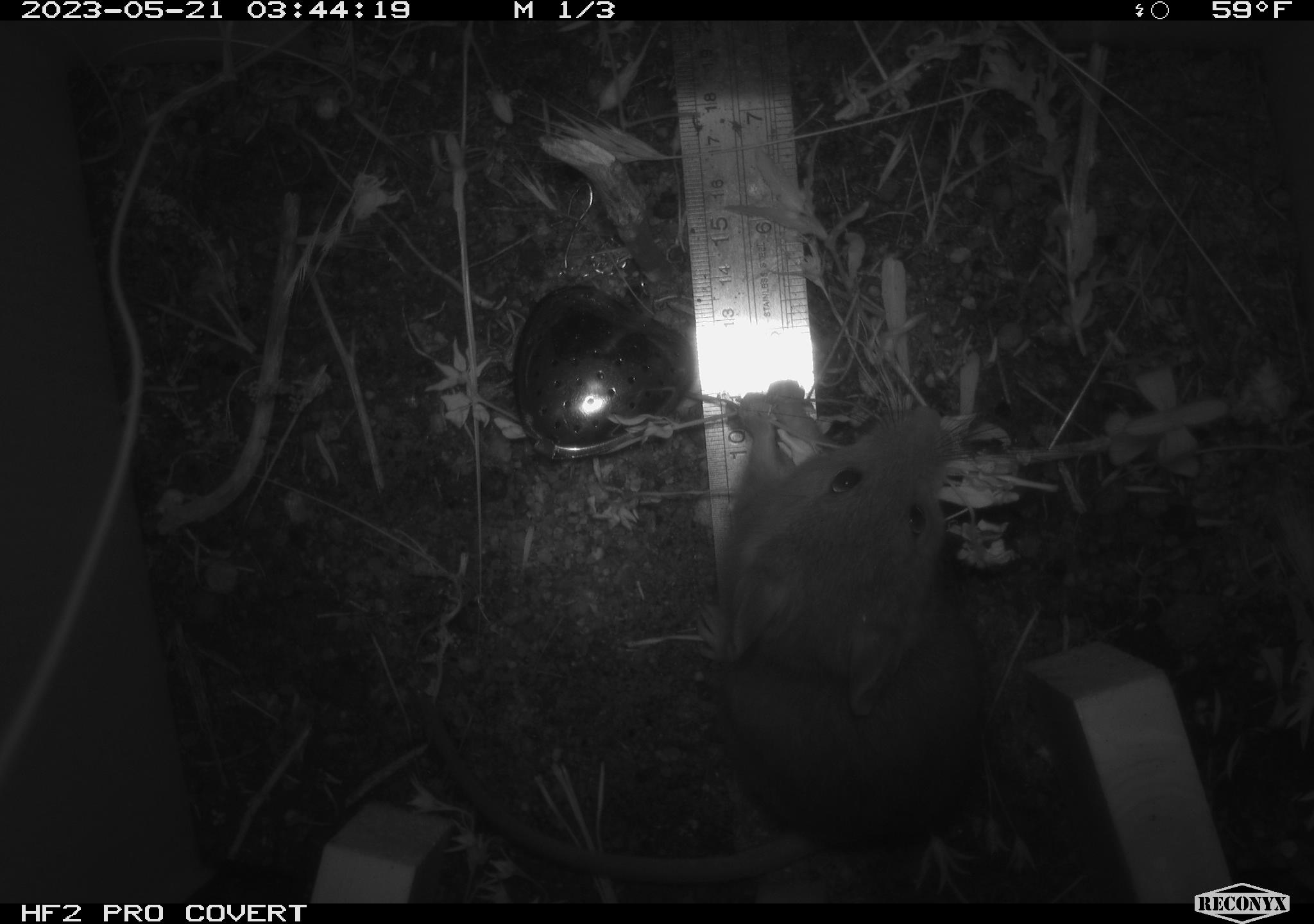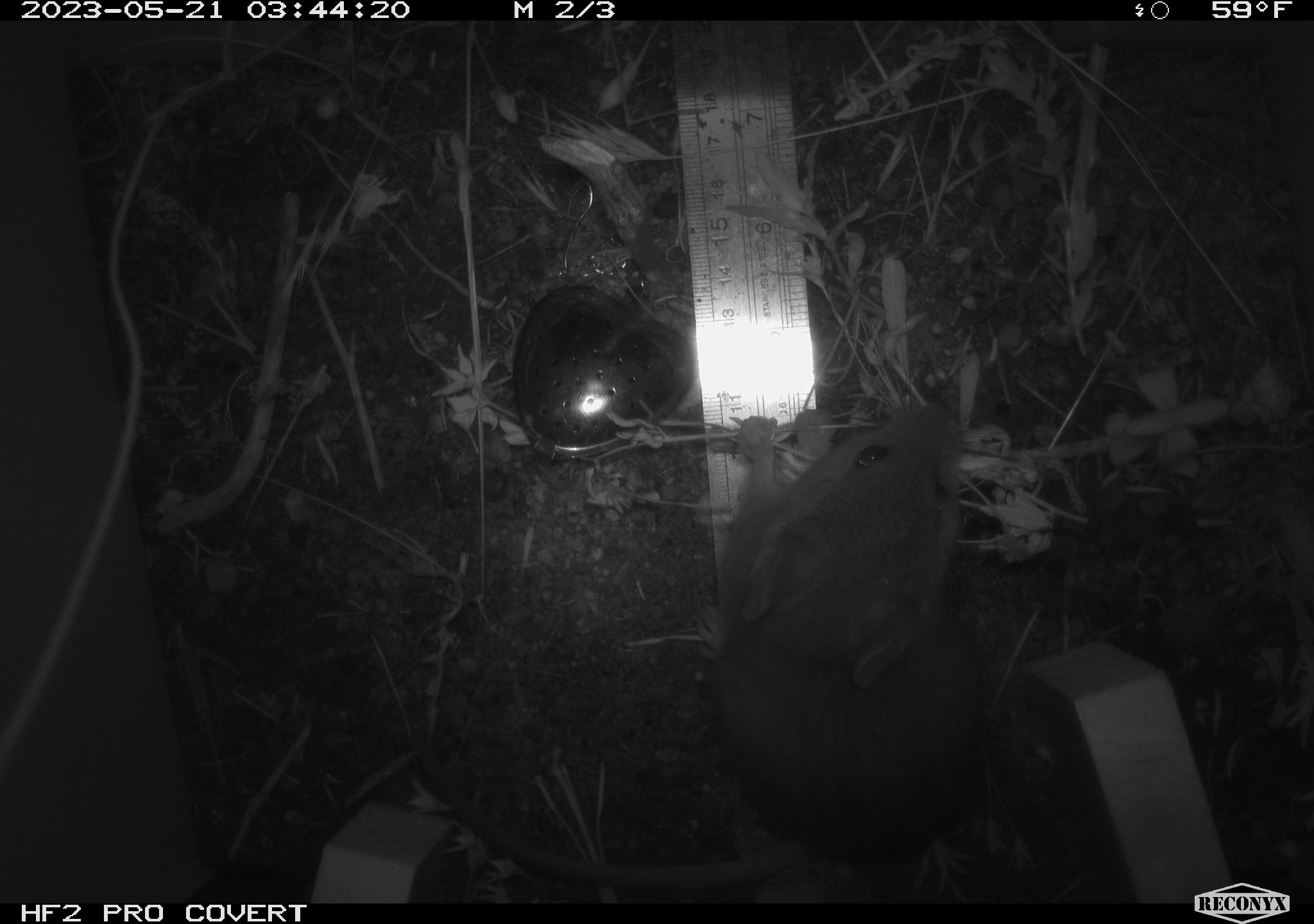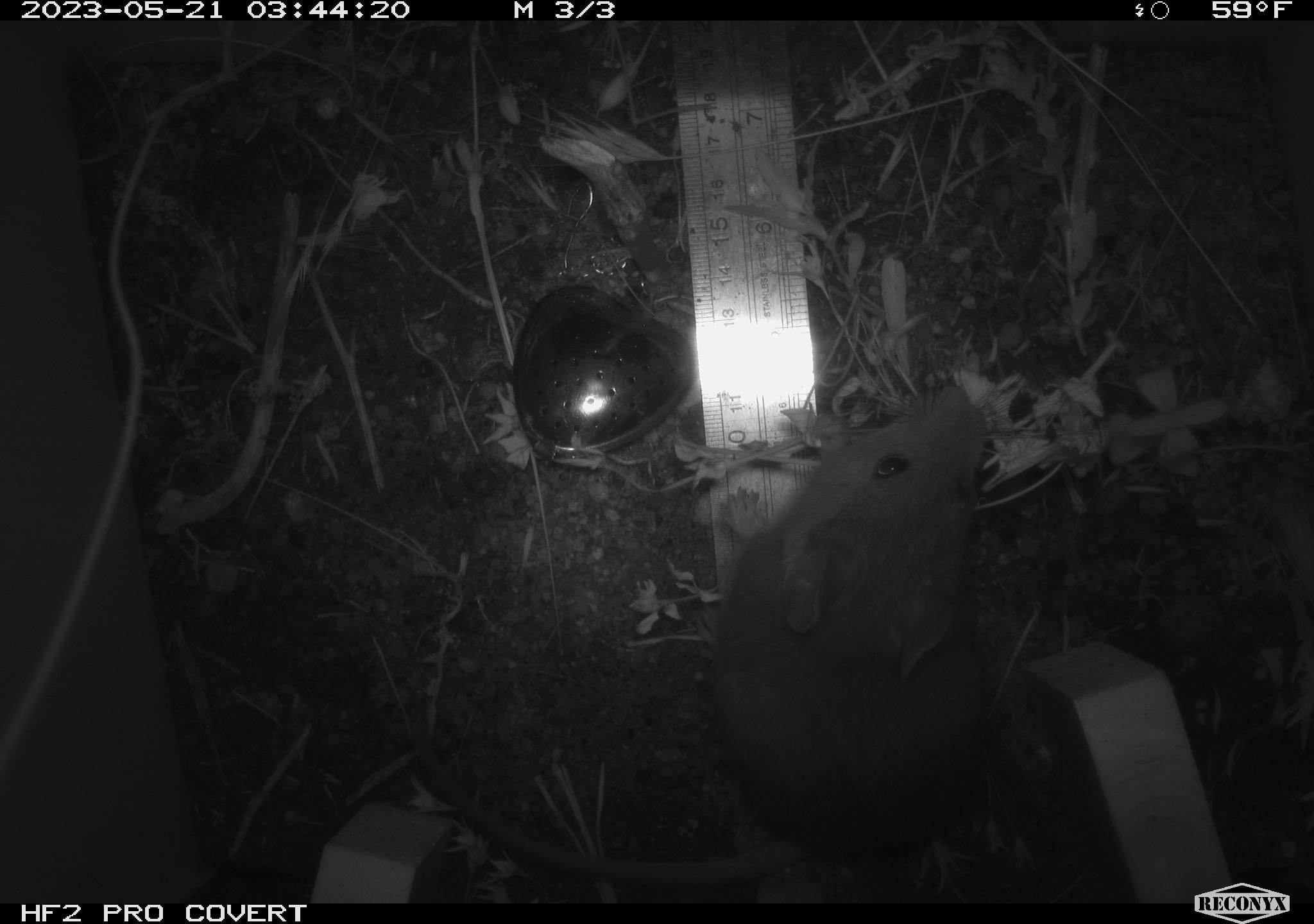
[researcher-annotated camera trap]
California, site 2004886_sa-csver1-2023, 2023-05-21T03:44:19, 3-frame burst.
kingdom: Animalia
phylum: Chordata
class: Mammalia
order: Rodentia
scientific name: Rodentia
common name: mouse species